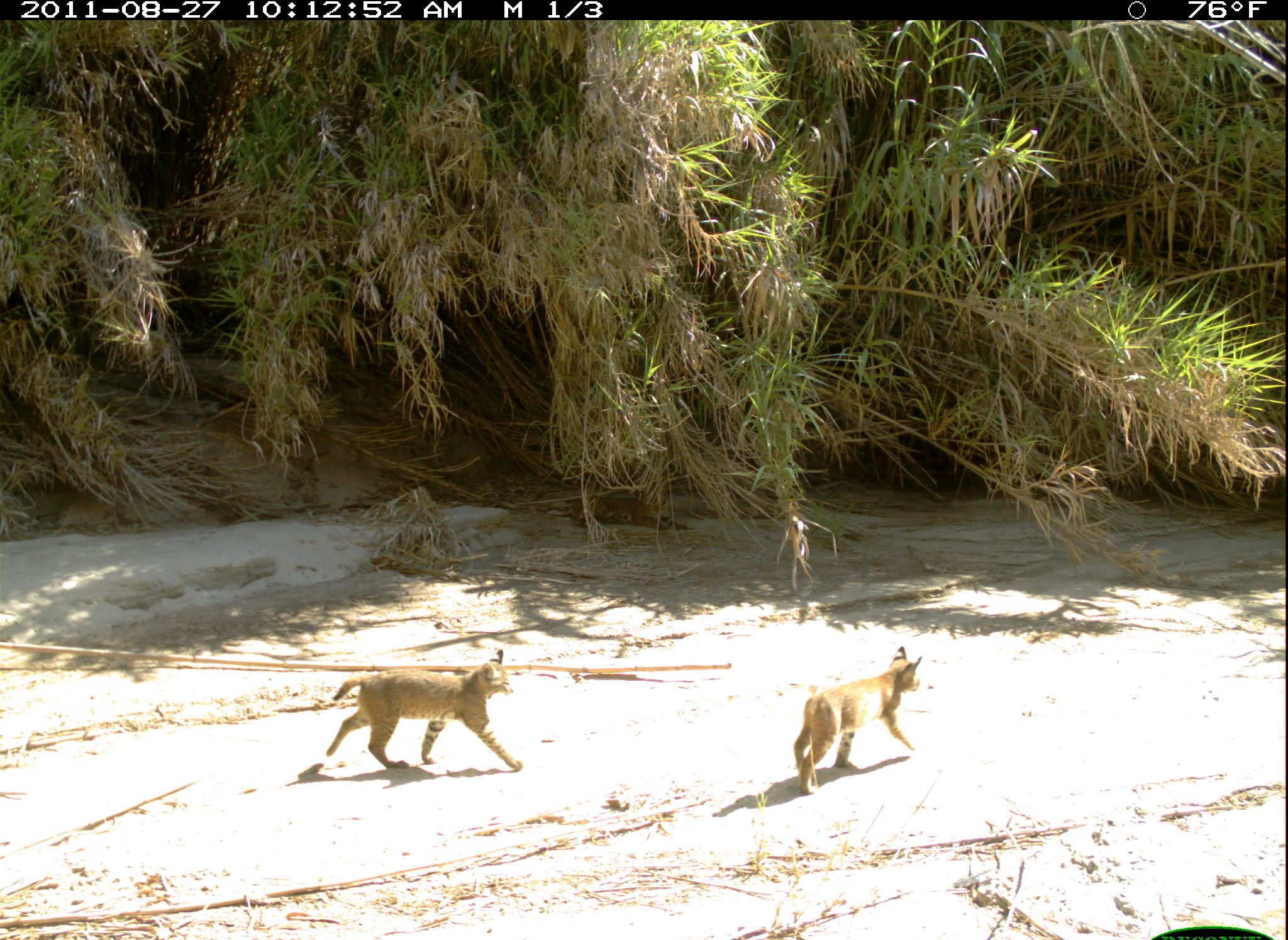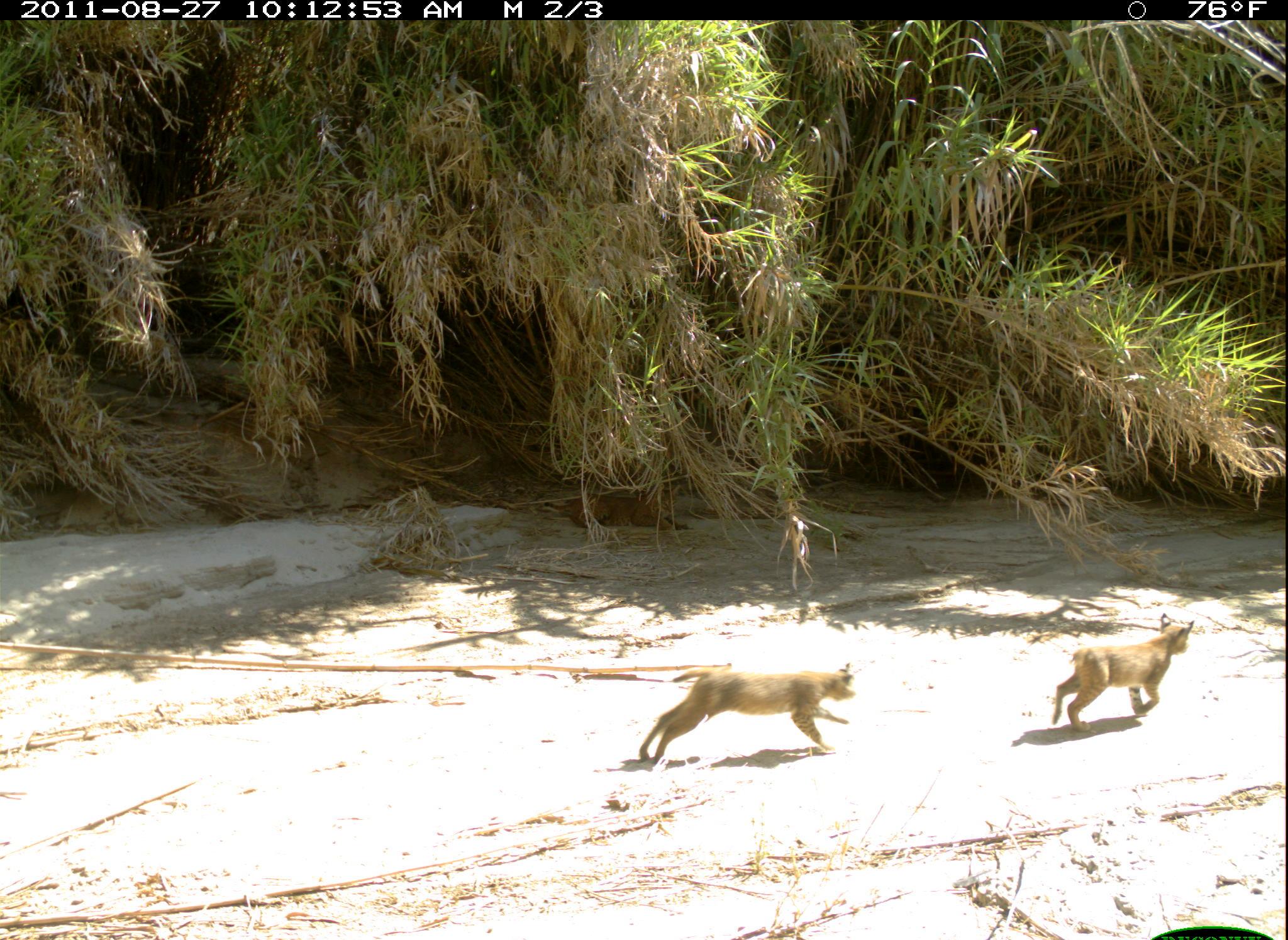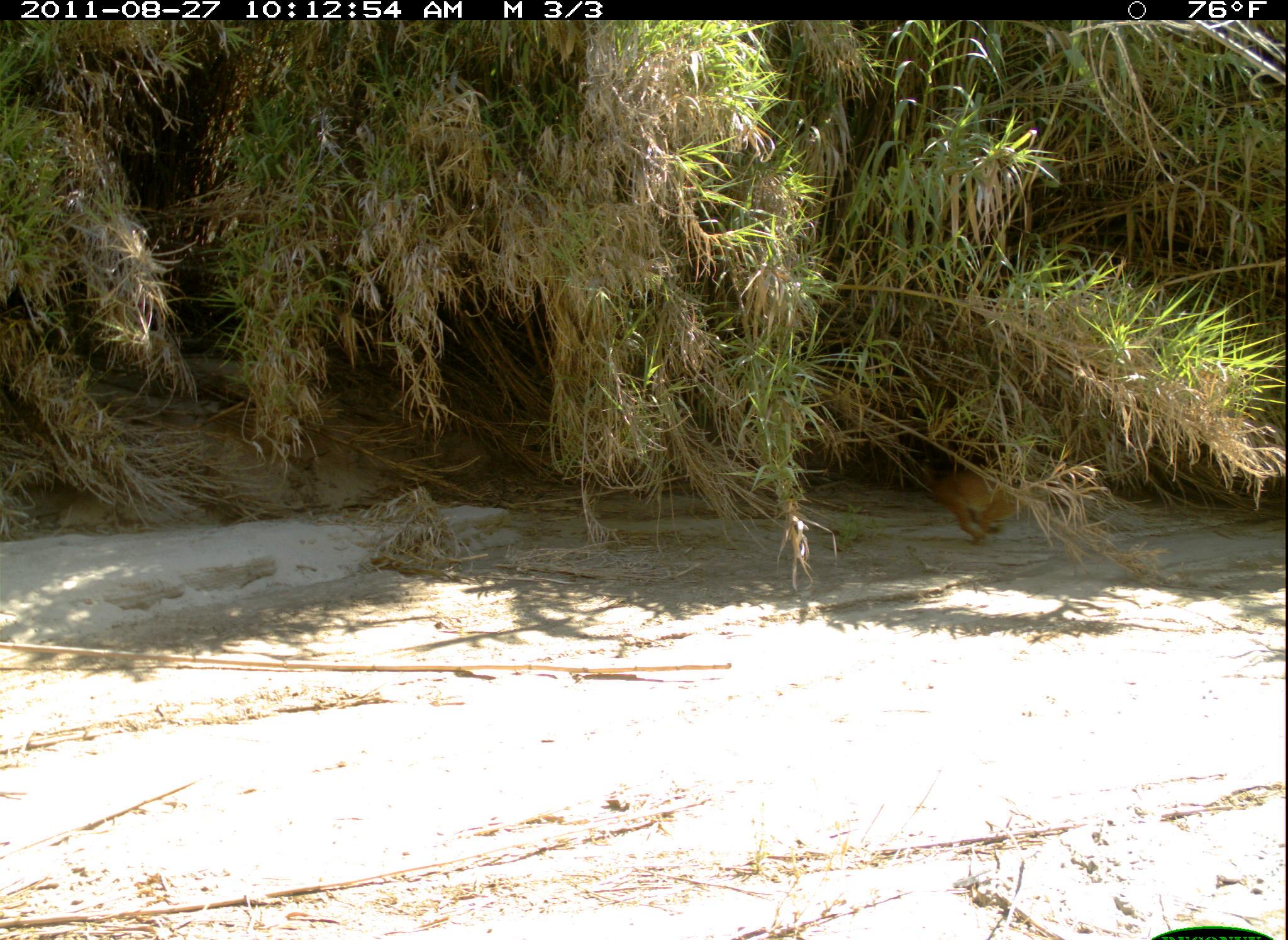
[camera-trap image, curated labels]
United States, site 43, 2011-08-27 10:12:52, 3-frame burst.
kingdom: Animalia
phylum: Chordata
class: Mammalia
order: Carnivora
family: Felidae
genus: Lynx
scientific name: Lynx rufus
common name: bobcat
Bobcat (Lynx rufus).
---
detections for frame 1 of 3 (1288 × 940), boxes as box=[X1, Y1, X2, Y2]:
bobcat: box=[317, 636, 536, 783]; box=[779, 639, 932, 796]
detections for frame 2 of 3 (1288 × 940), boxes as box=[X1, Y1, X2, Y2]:
bobcat: box=[641, 649, 866, 775]; box=[1046, 594, 1217, 743]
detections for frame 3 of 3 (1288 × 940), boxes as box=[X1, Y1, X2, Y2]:
bobcat: box=[908, 441, 1056, 554]